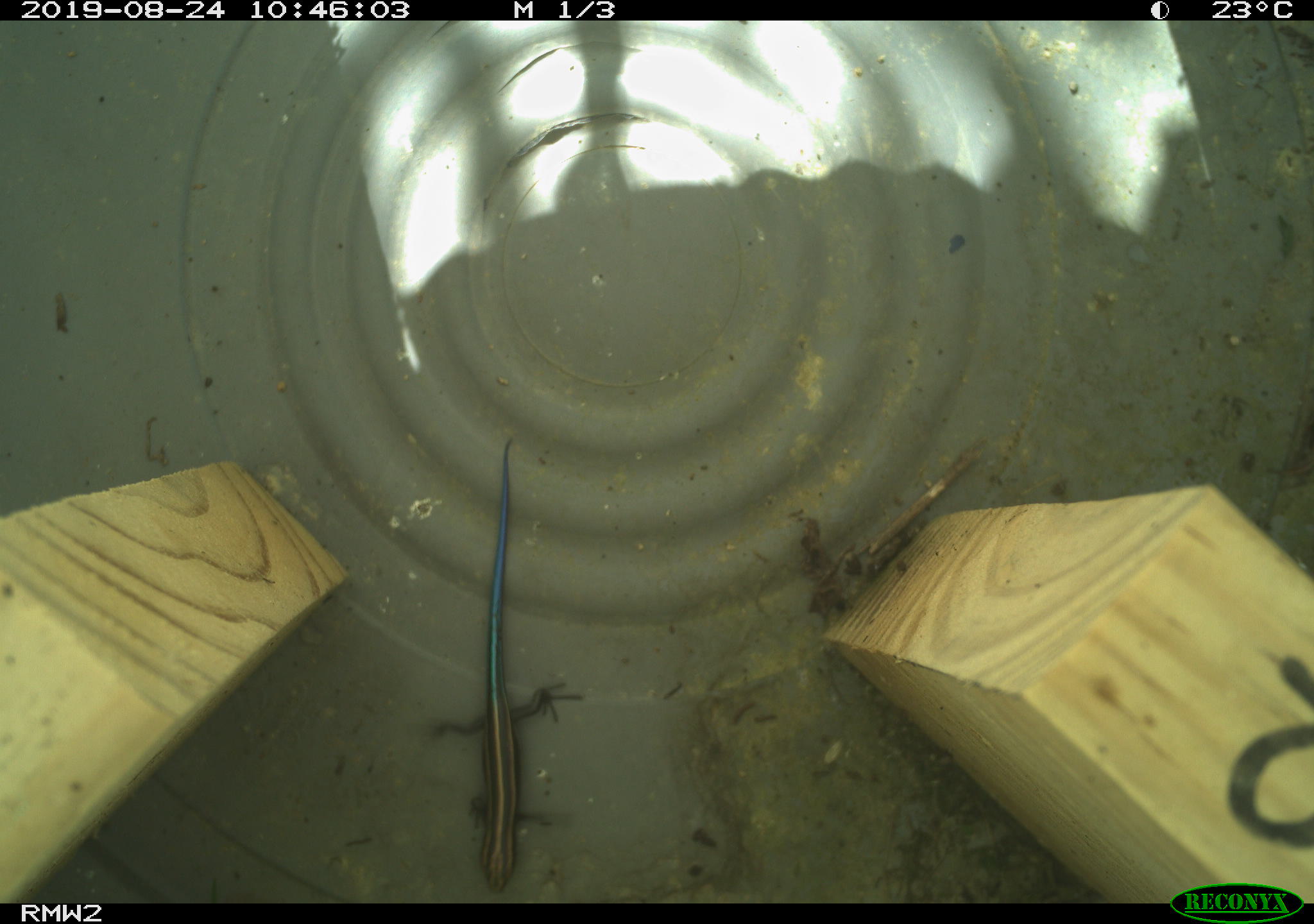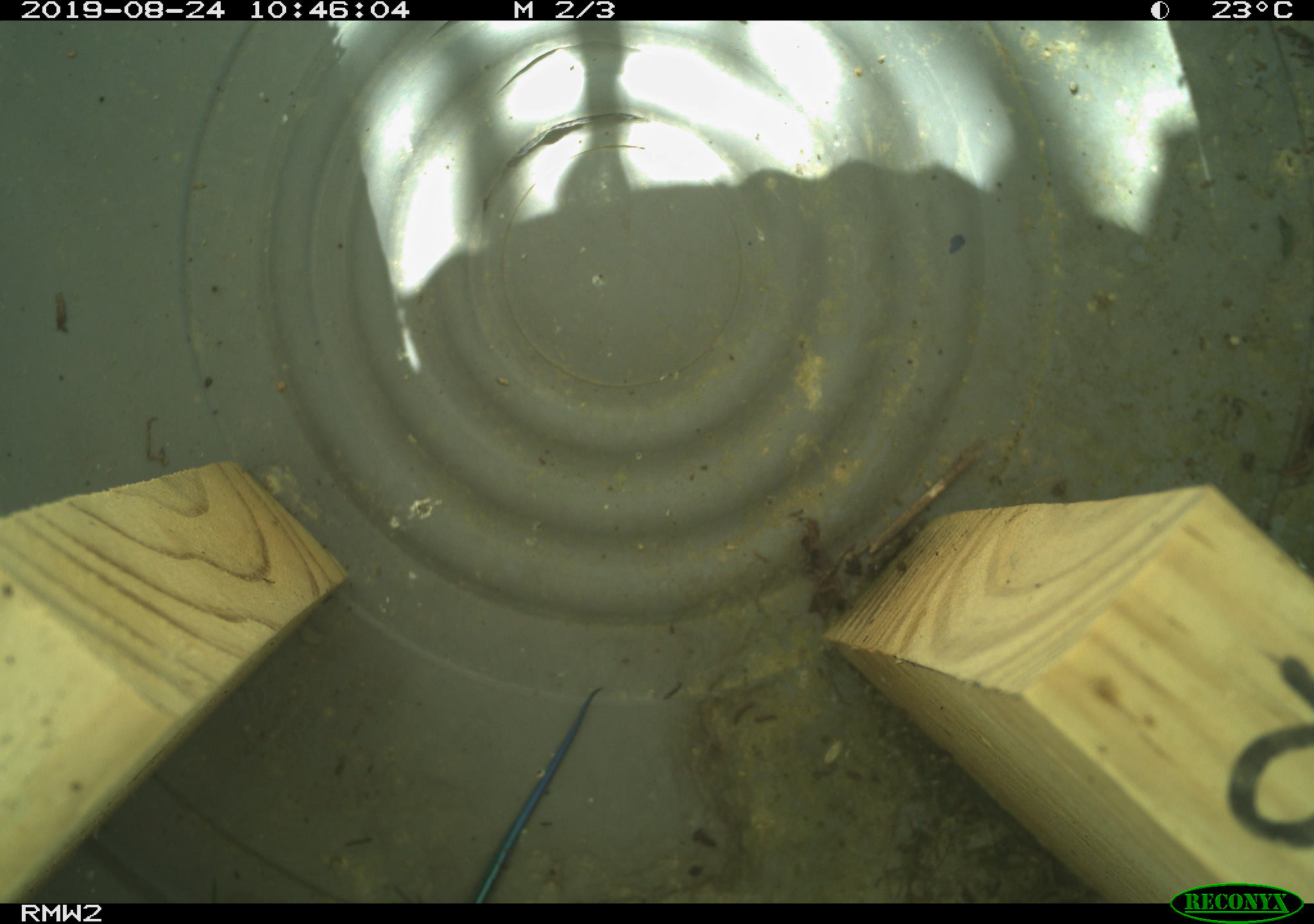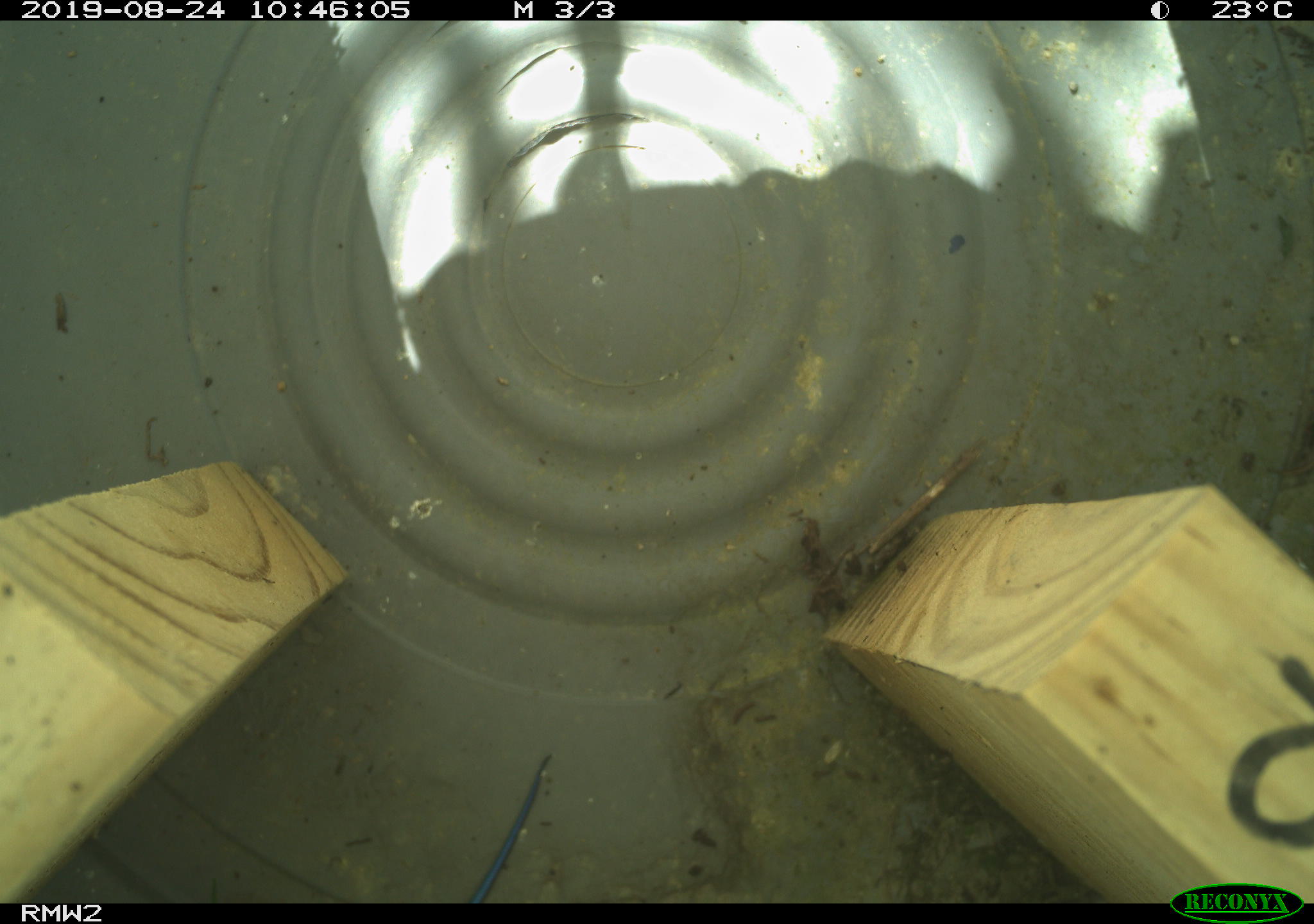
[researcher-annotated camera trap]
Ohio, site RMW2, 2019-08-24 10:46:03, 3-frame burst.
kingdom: Animalia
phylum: Chordata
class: Reptilia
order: Squamata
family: Scincidae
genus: Plestiodon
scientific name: Plestiodon fasciatus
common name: common five-lined skink